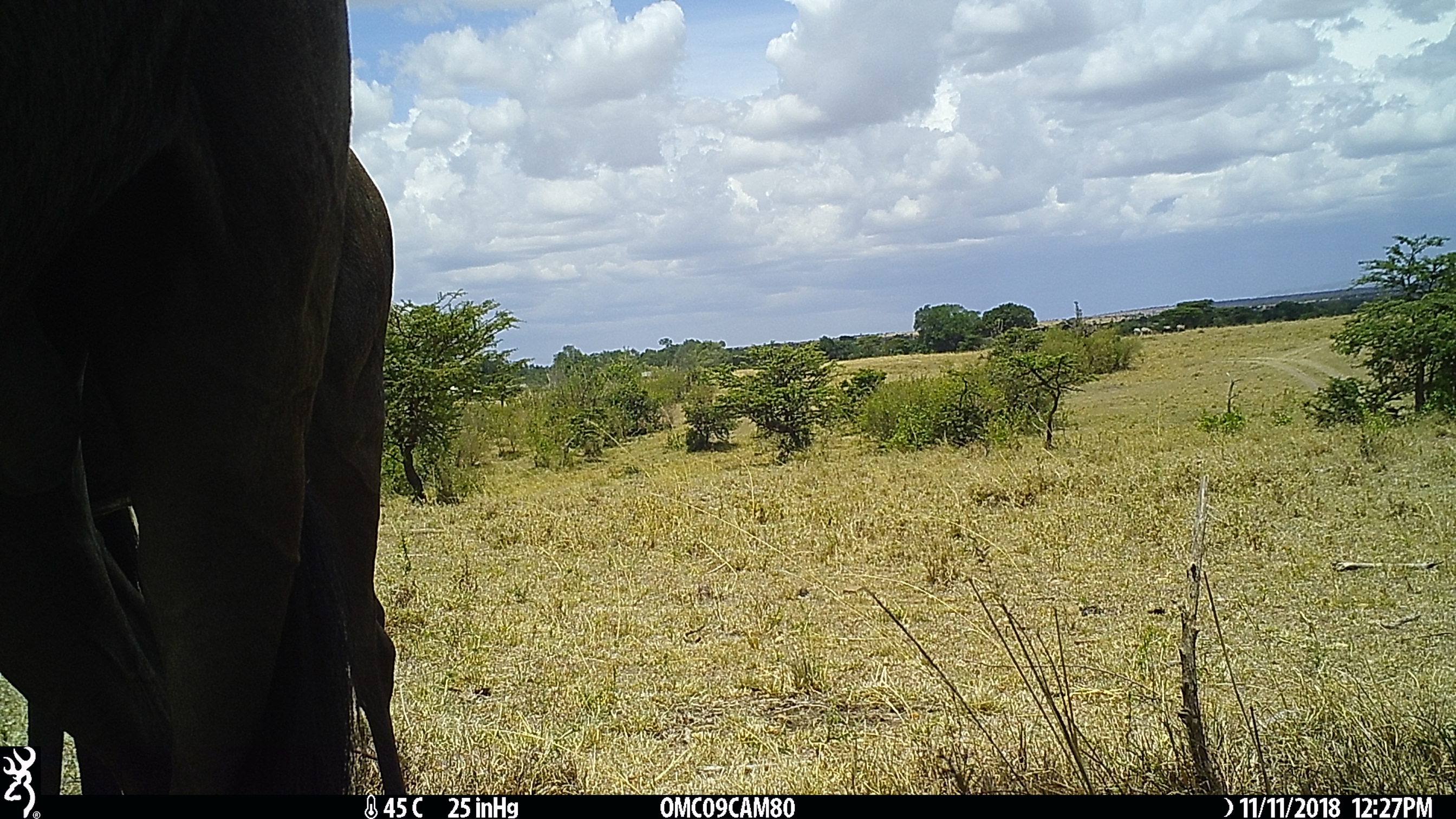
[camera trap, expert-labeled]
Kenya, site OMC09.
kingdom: Animalia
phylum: Chordata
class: Mammalia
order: Artiodactyla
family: Bovidae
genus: Connochaetes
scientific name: Connochaetes taurinus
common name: blue wildebeest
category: wildebeest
Wildebeest (blue wildebeest) (Connochaetes taurinus).